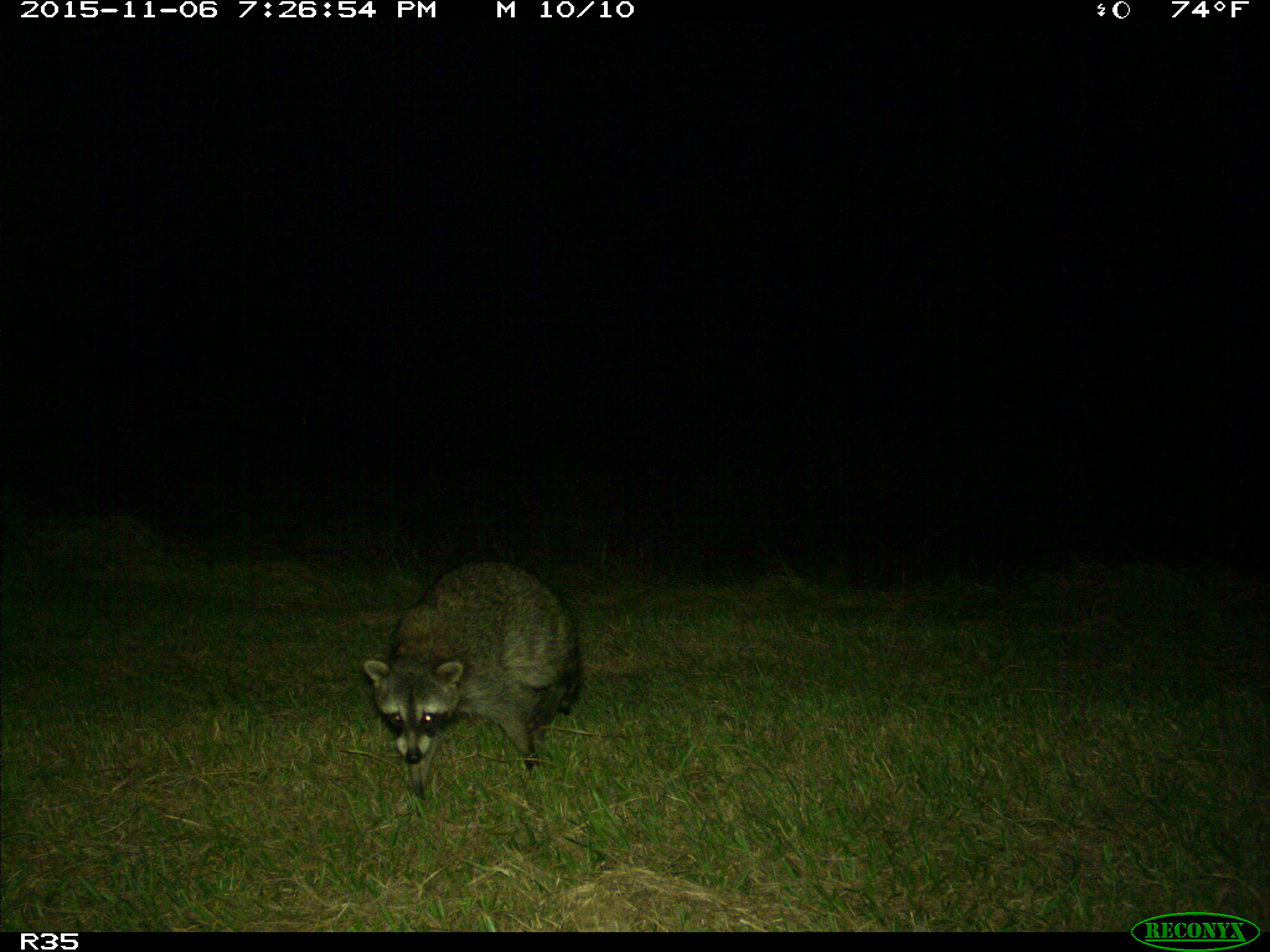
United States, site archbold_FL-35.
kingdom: Animalia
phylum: Chordata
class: Mammalia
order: Carnivora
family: Procyonidae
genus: Procyon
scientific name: Procyon lotor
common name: common raccoon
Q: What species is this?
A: Procyon lotor (common raccoon).